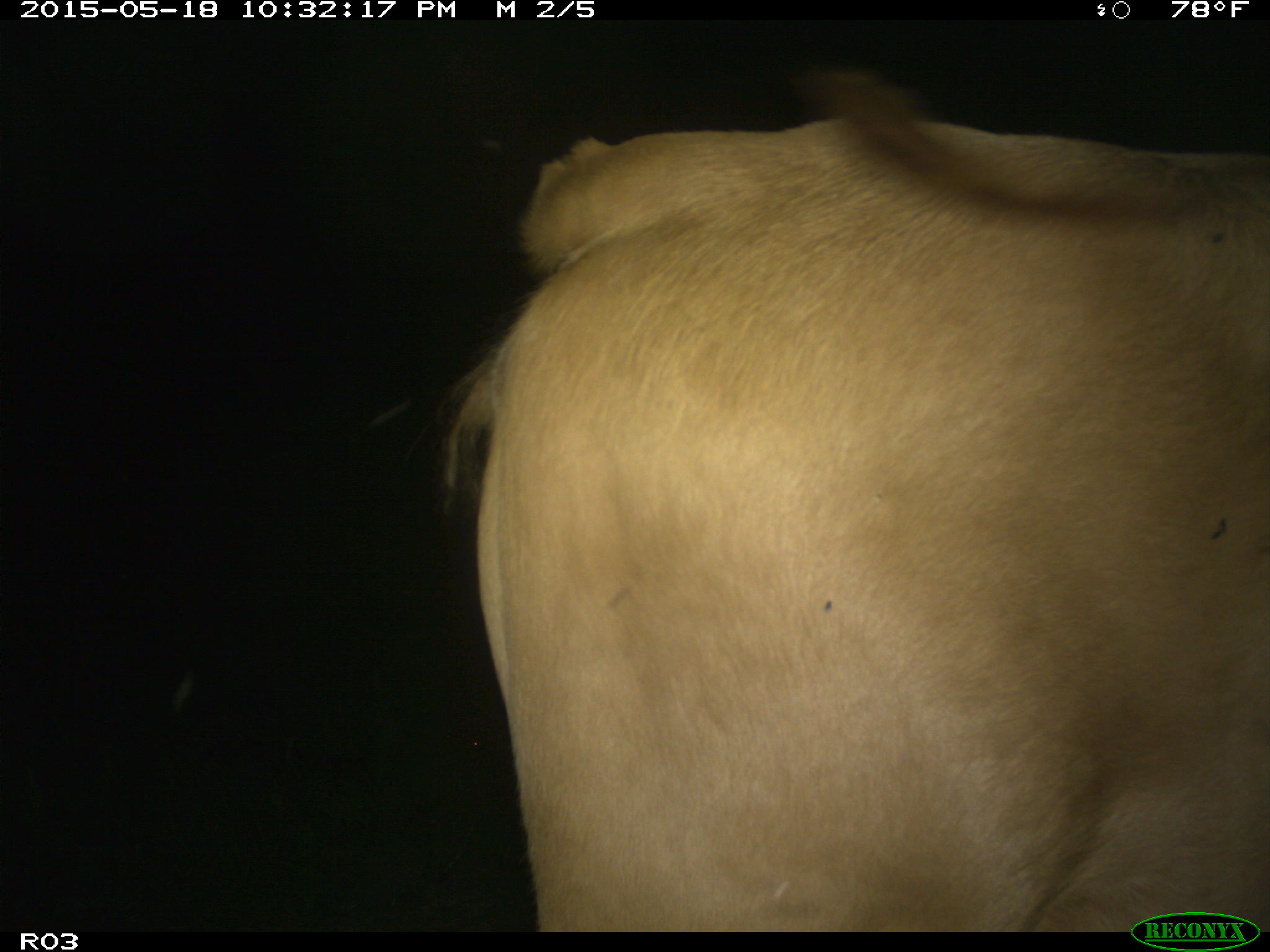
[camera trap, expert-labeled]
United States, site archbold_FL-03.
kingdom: Animalia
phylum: Chordata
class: Mammalia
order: Artiodactyla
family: Bovidae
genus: Bos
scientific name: Bos taurus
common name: domestic cow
Bos taurus (domestic cow).